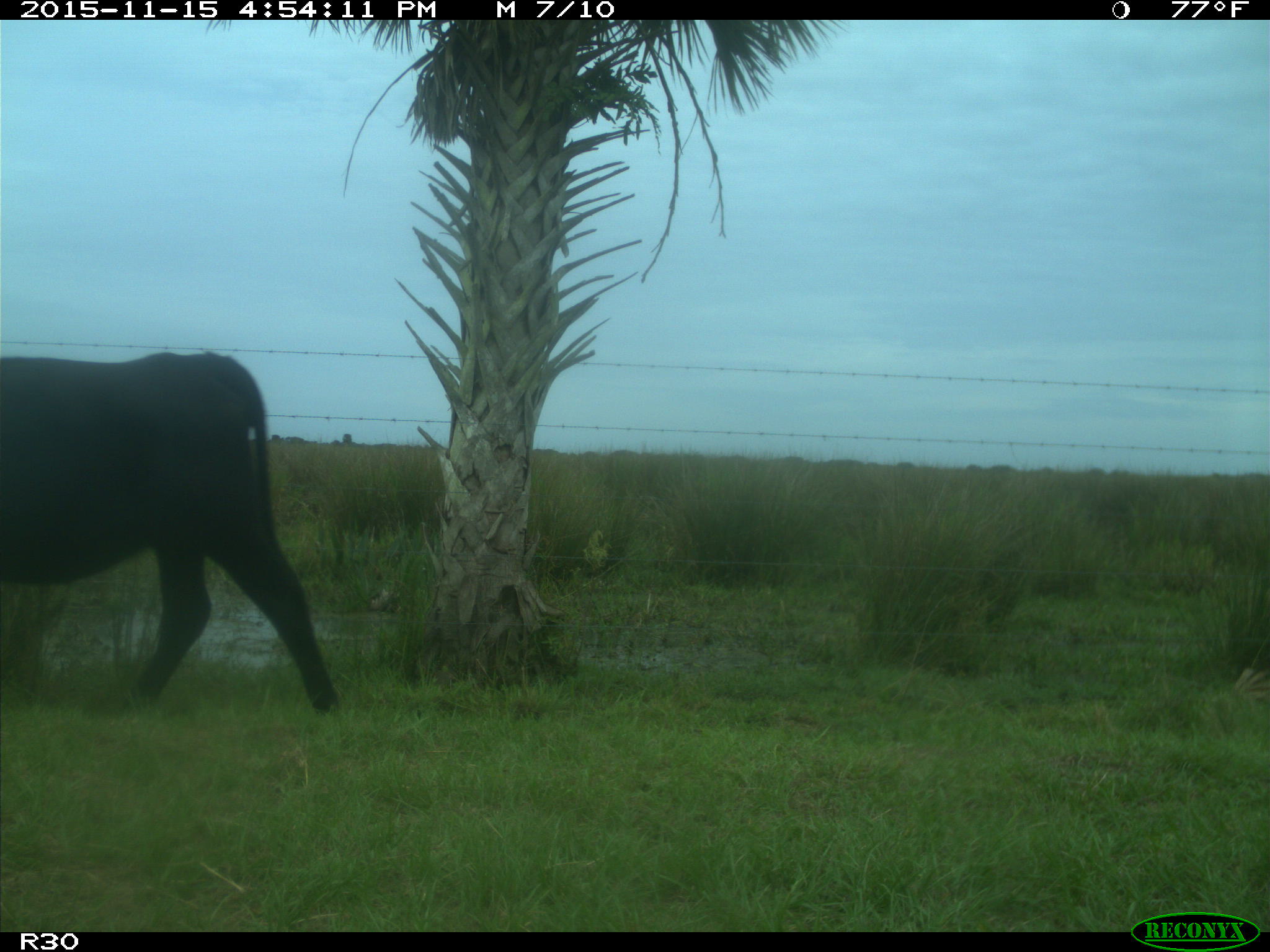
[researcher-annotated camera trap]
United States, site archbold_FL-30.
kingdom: Animalia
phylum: Chordata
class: Mammalia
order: Artiodactyla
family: Bovidae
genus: Bos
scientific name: Bos taurus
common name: domestic cow